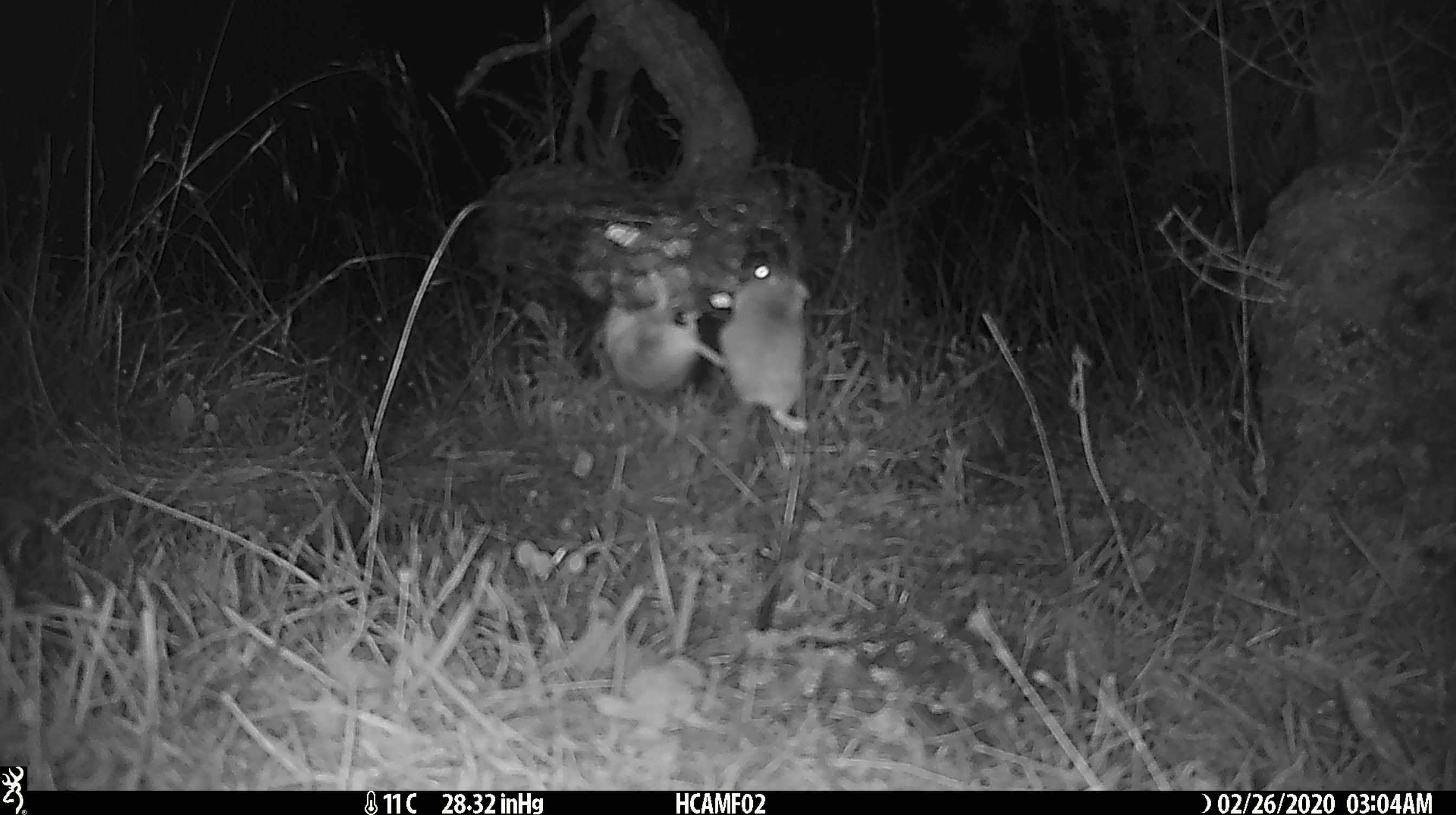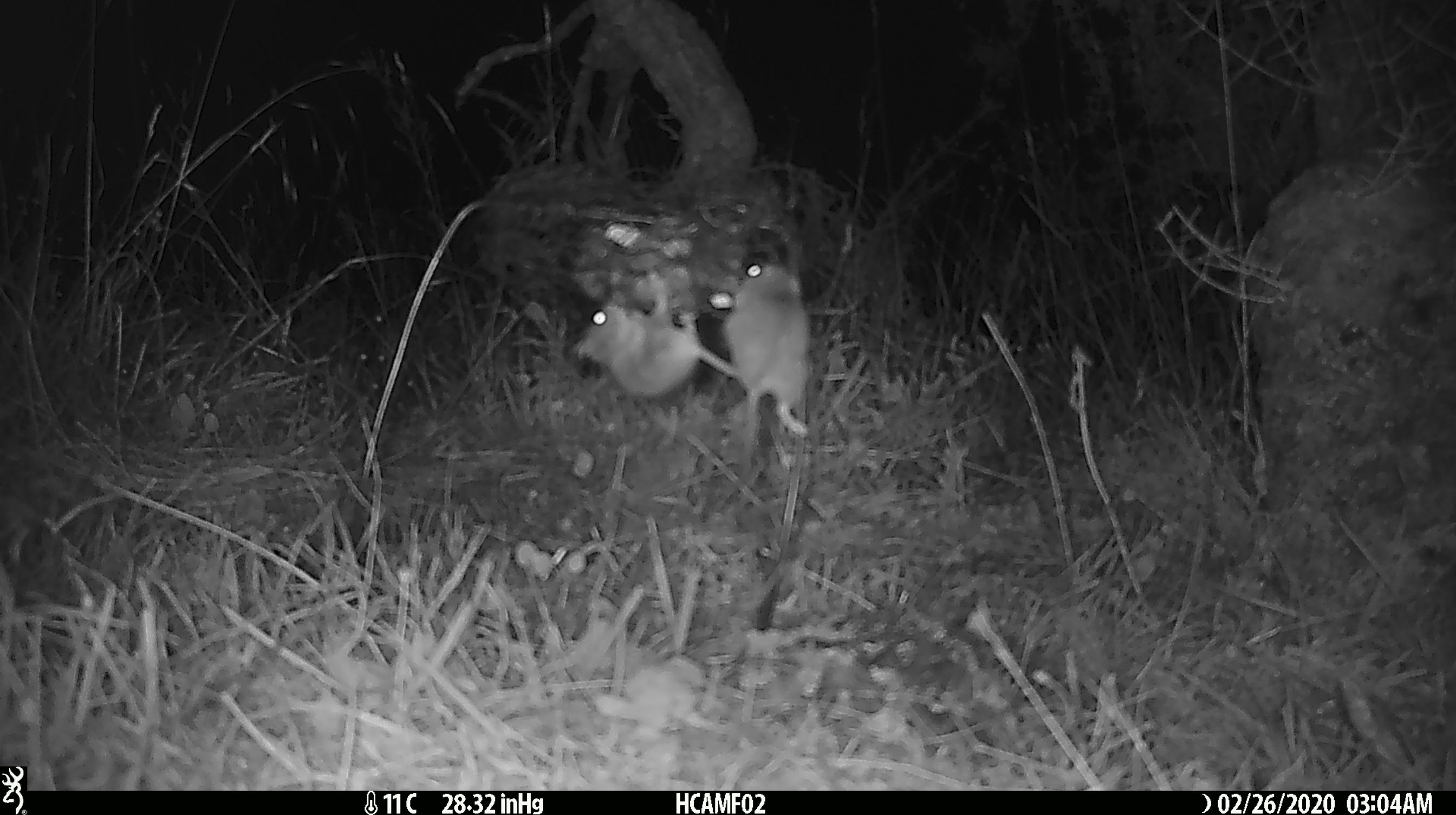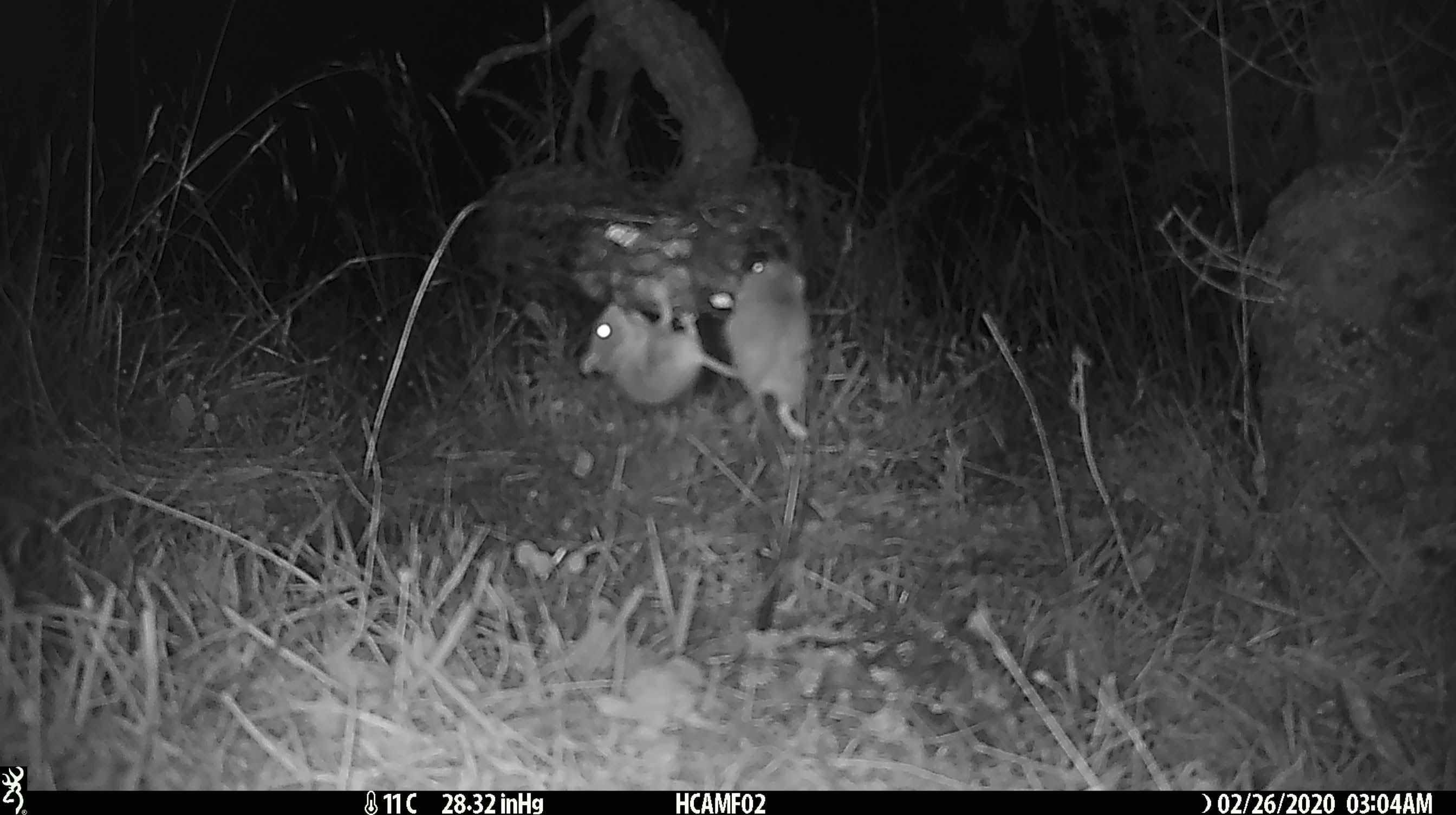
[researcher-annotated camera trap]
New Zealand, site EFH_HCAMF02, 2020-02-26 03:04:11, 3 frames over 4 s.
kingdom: Animalia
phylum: Chordata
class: Mammalia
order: Rodentia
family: Muridae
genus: Mus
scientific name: Mus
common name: mouse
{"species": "mouse (Mus)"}